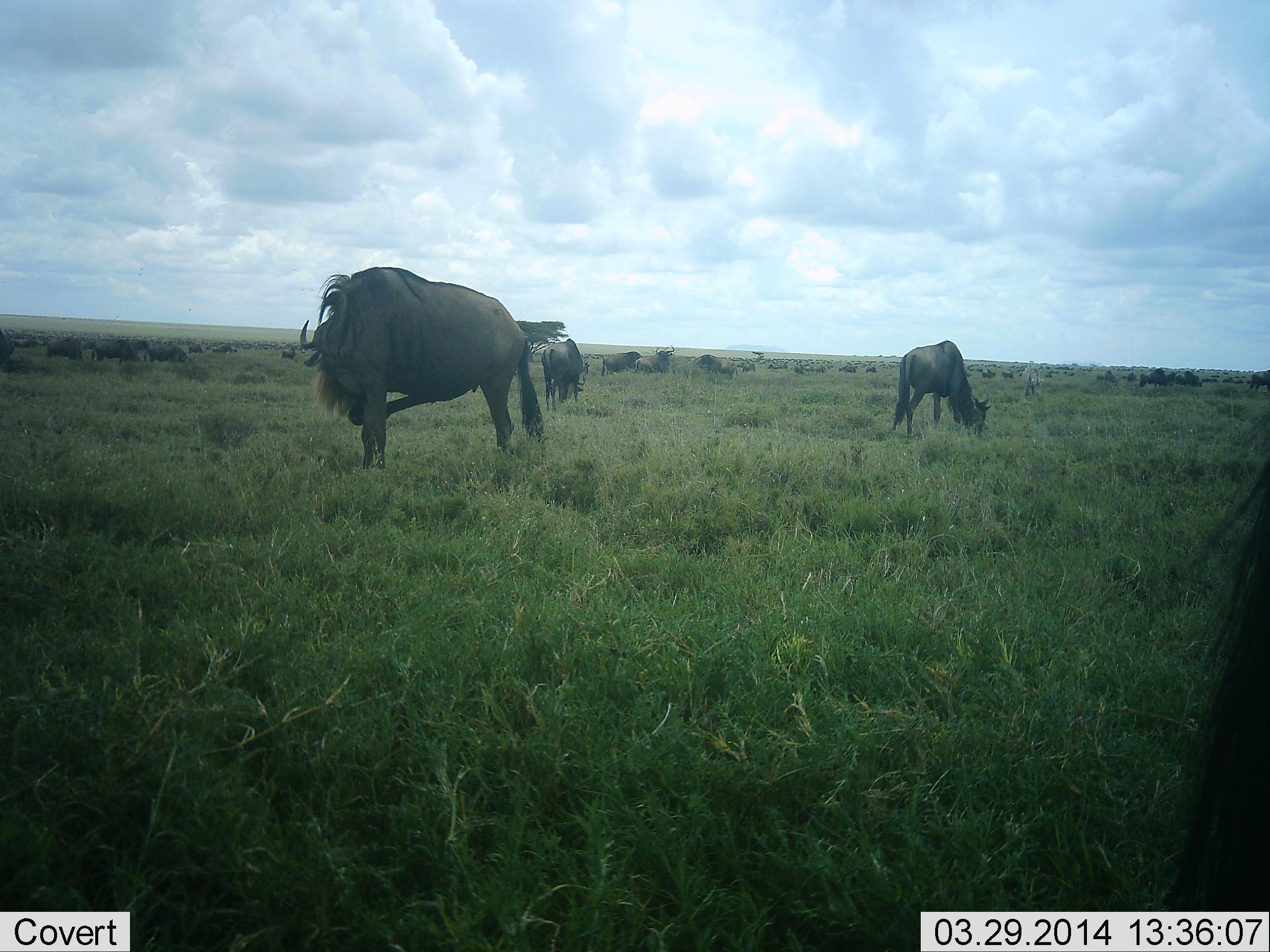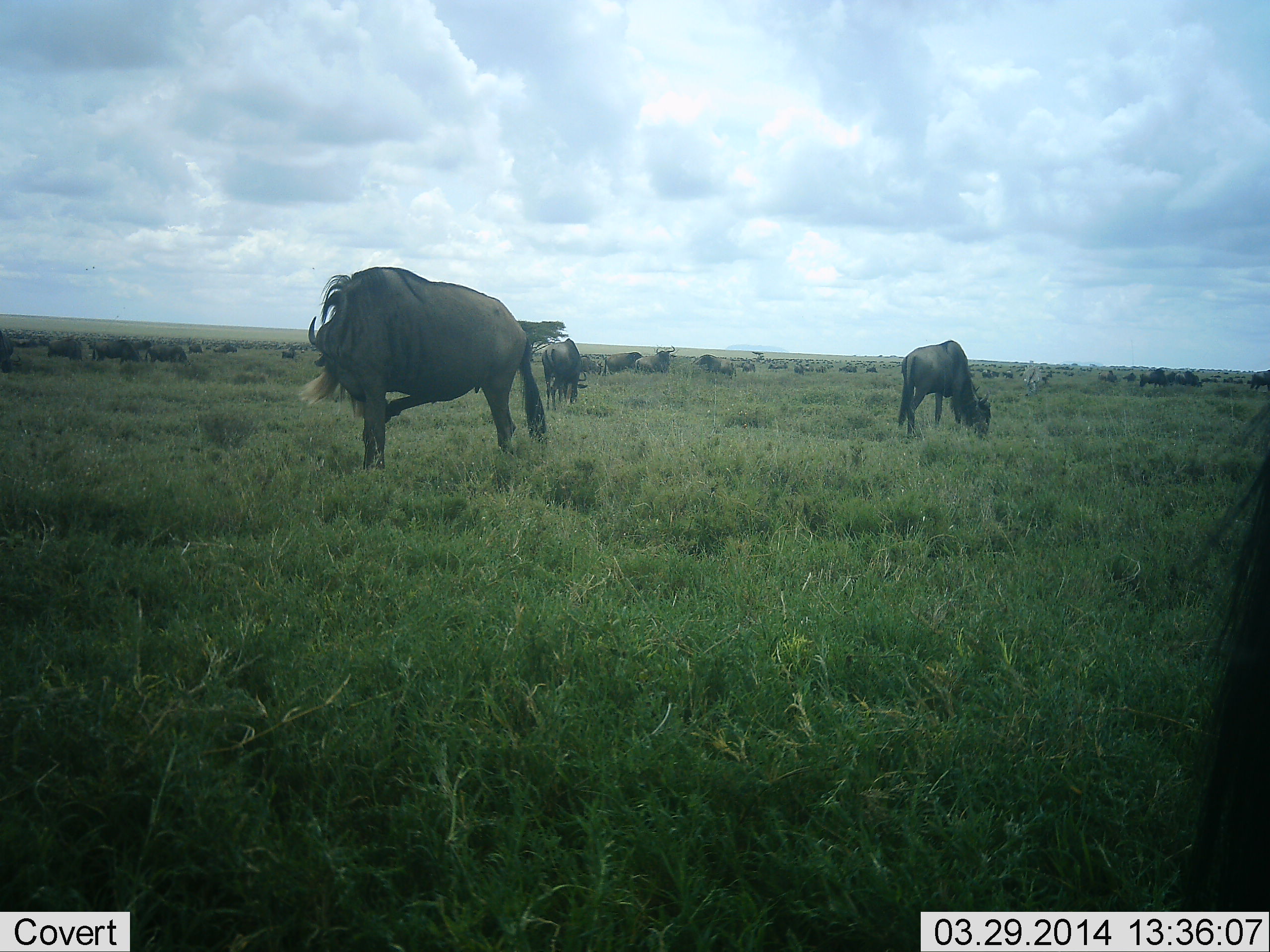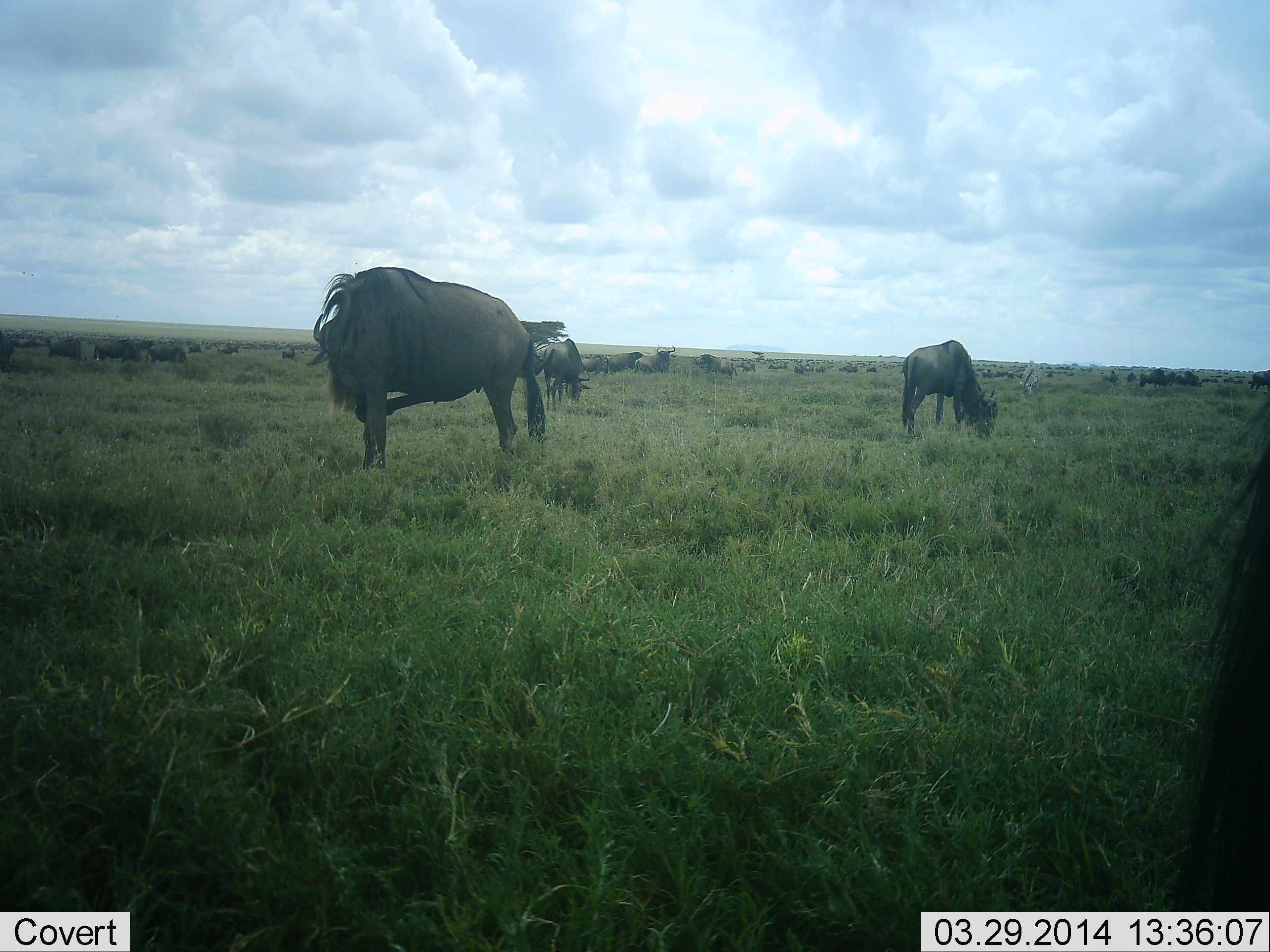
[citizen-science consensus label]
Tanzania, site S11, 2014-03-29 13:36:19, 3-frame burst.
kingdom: Animalia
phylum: Chordata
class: Mammalia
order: Artiodactyla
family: Bovidae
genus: Connochaetes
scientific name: Connochaetes taurinus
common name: blue wildebeest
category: wildebeest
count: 11-50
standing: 36%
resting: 18%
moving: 45%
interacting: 9%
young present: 0%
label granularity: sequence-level